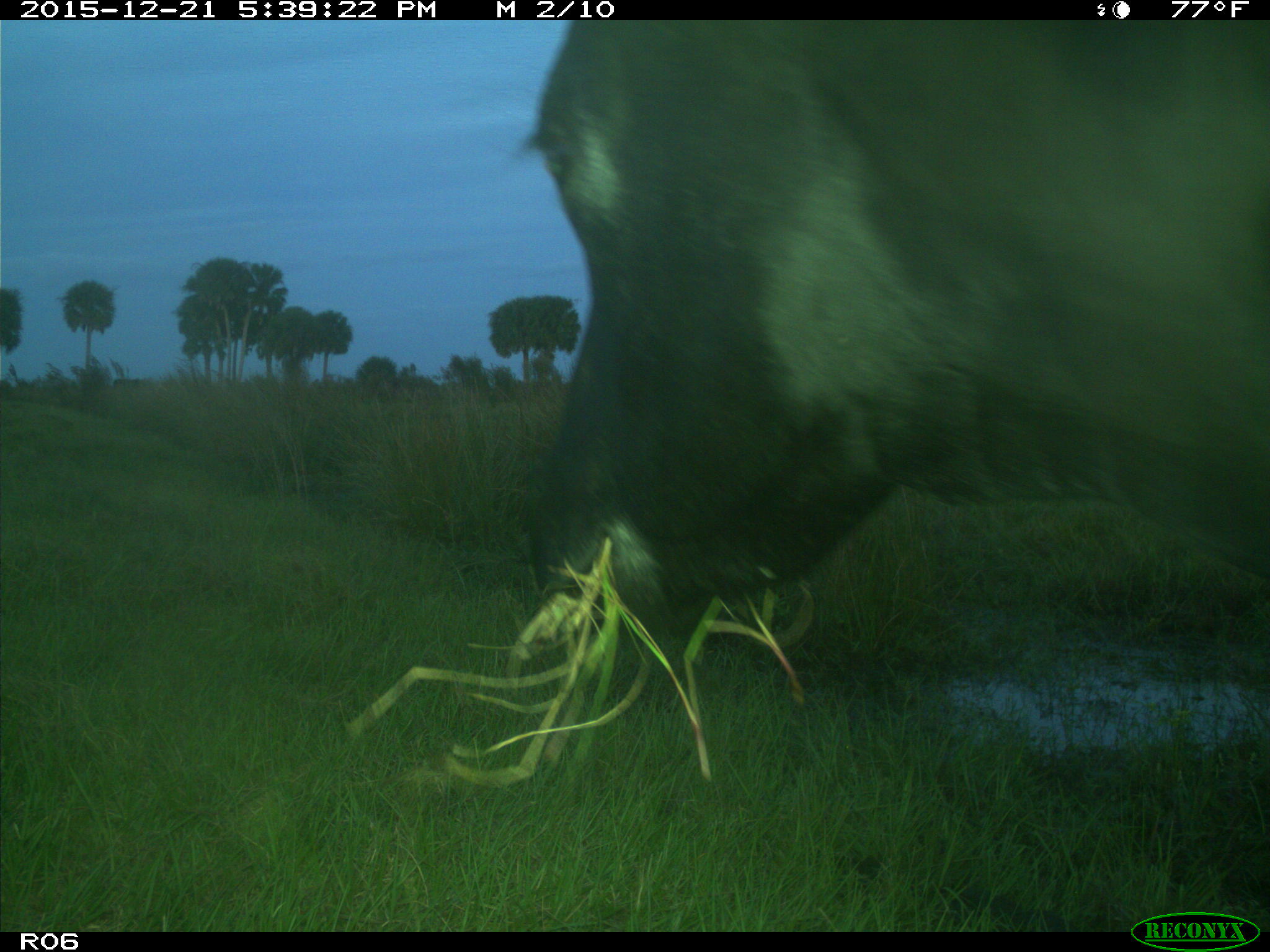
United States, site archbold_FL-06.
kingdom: Animalia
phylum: Chordata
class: Mammalia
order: Artiodactyla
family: Bovidae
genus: Bos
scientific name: Bos taurus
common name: domestic cow